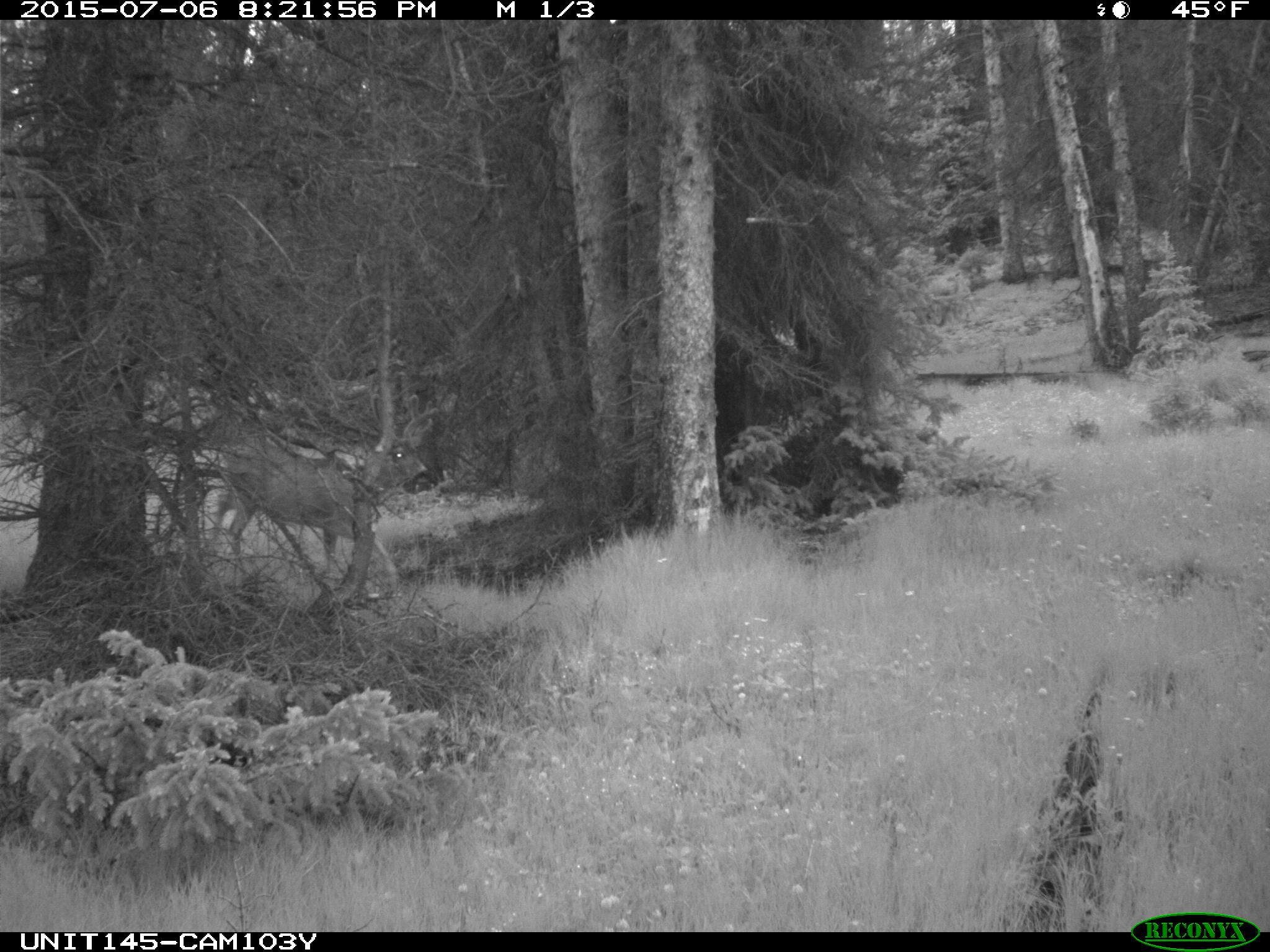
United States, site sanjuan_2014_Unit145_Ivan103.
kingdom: Animalia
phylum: Chordata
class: Mammalia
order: Artiodactyla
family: Cervidae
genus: Odocoileus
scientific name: Odocoileus hemionus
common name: mule deer